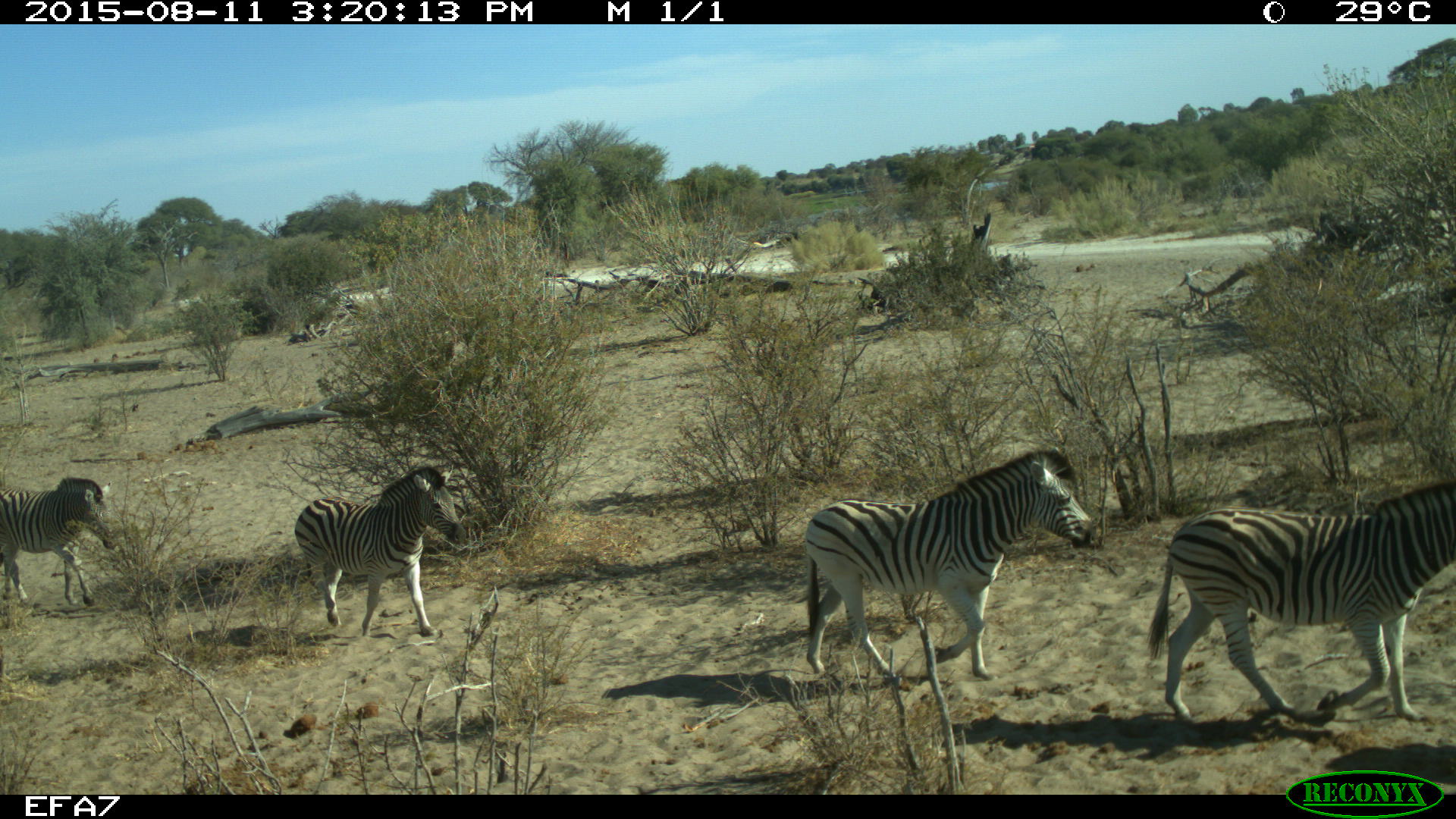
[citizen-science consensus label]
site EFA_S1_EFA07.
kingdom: Animalia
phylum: Chordata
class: Mammalia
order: Perissodactyla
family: Equidae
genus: Equus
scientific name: Equus quagga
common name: plains zebra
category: zebraplains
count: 4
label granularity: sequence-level